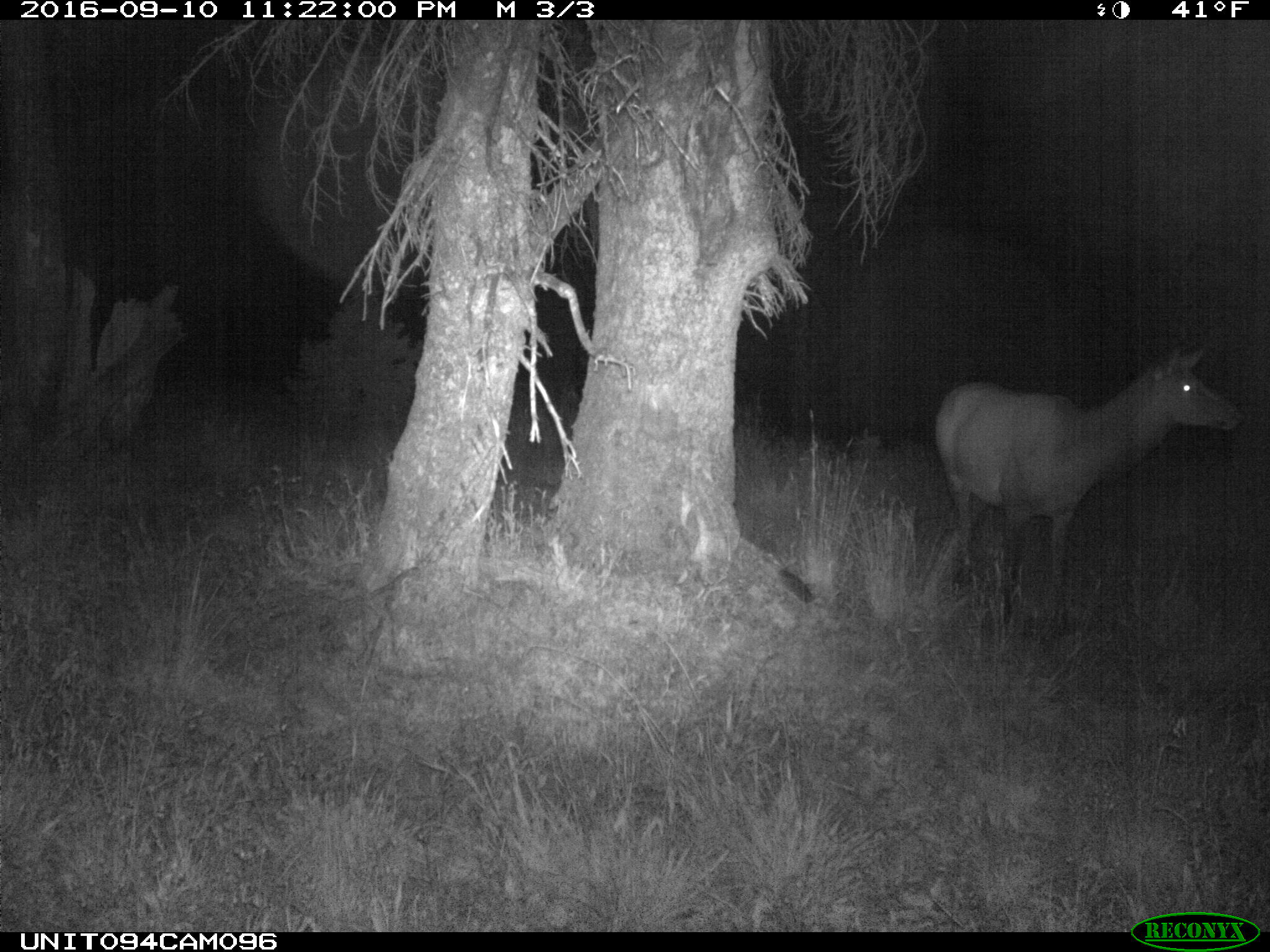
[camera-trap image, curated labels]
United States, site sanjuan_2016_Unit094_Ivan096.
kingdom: Animalia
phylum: Chordata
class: Mammalia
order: Artiodactyla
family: Cervidae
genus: Cervus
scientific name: Cervus elaphus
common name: red deer